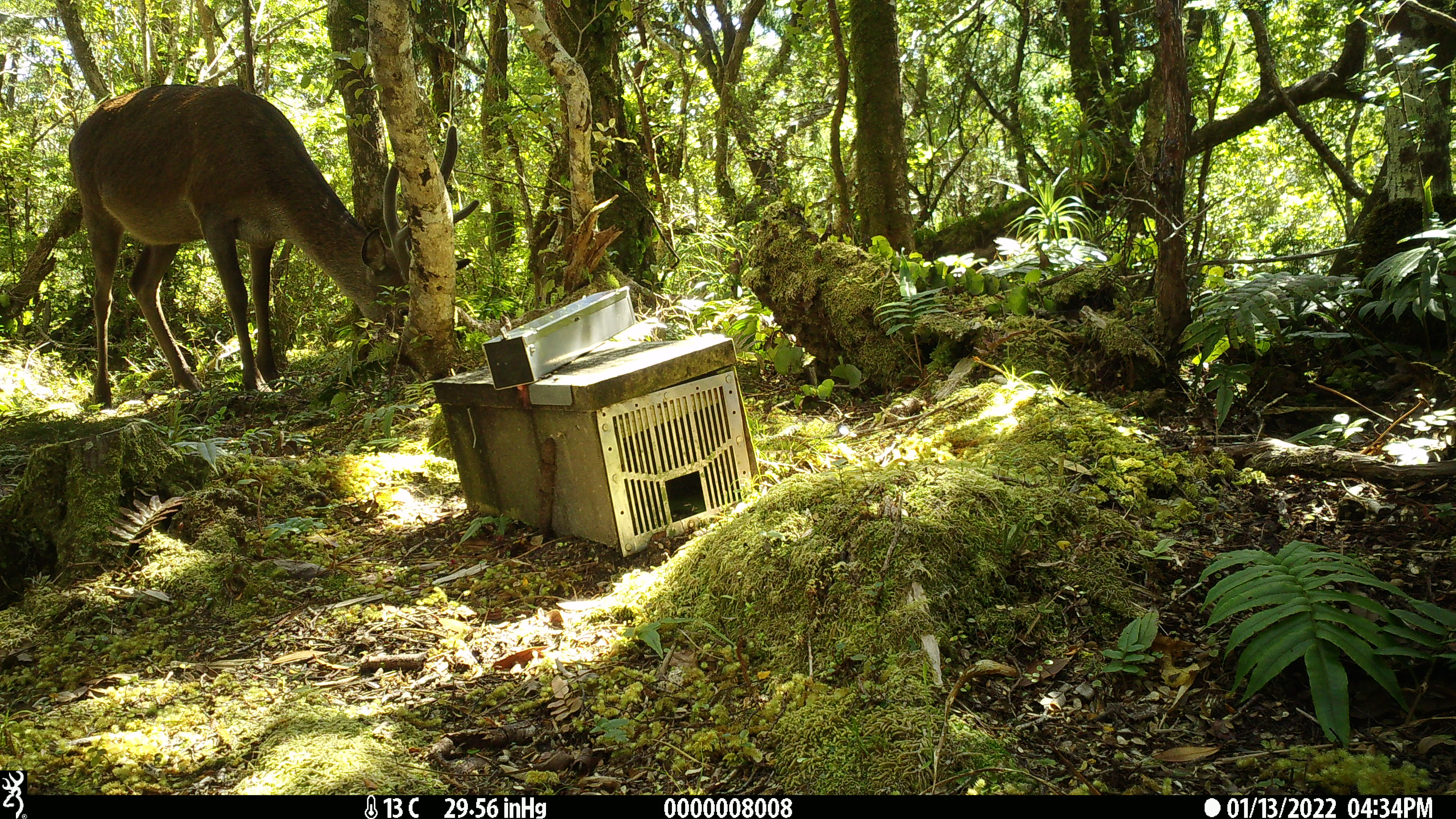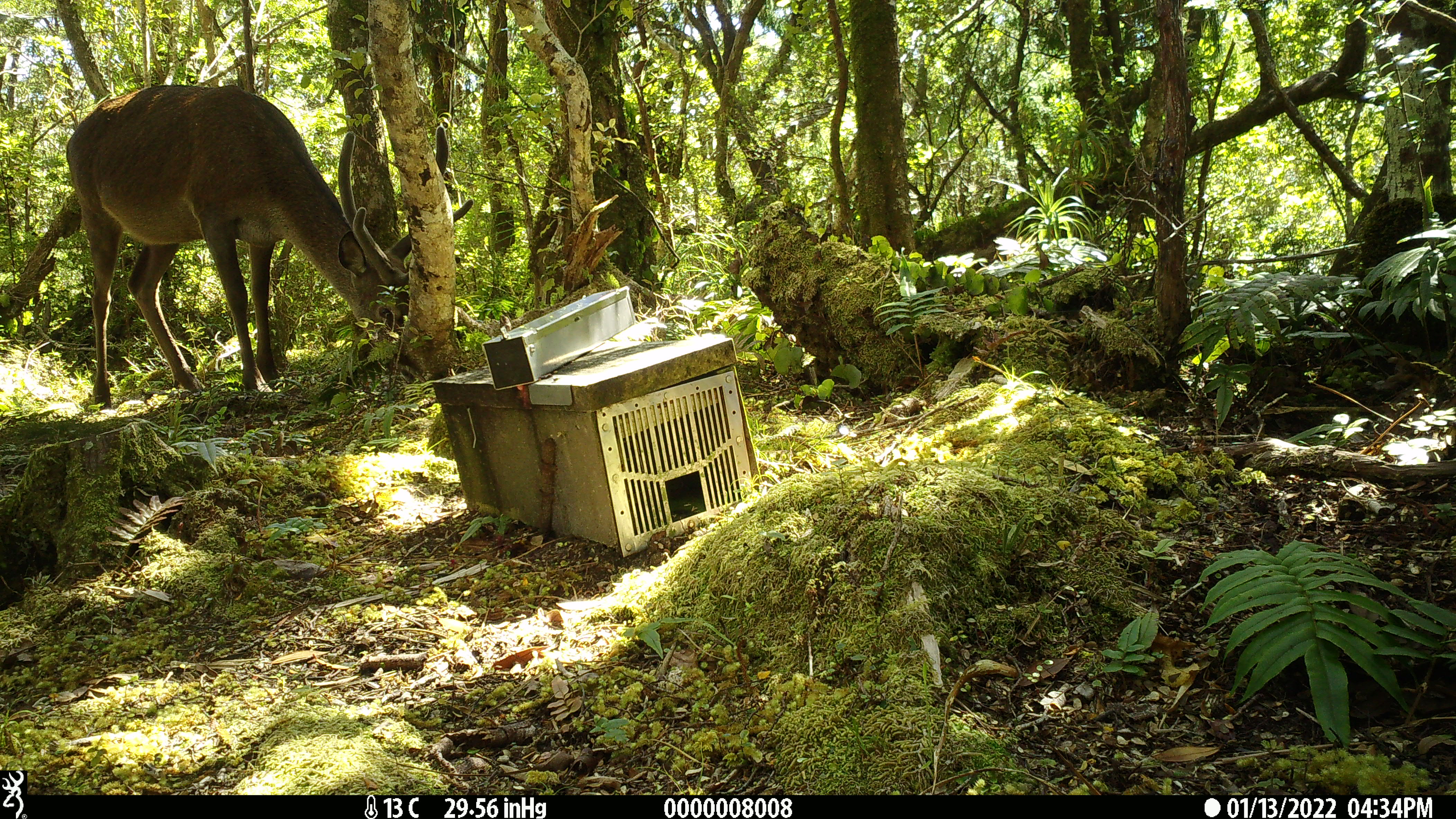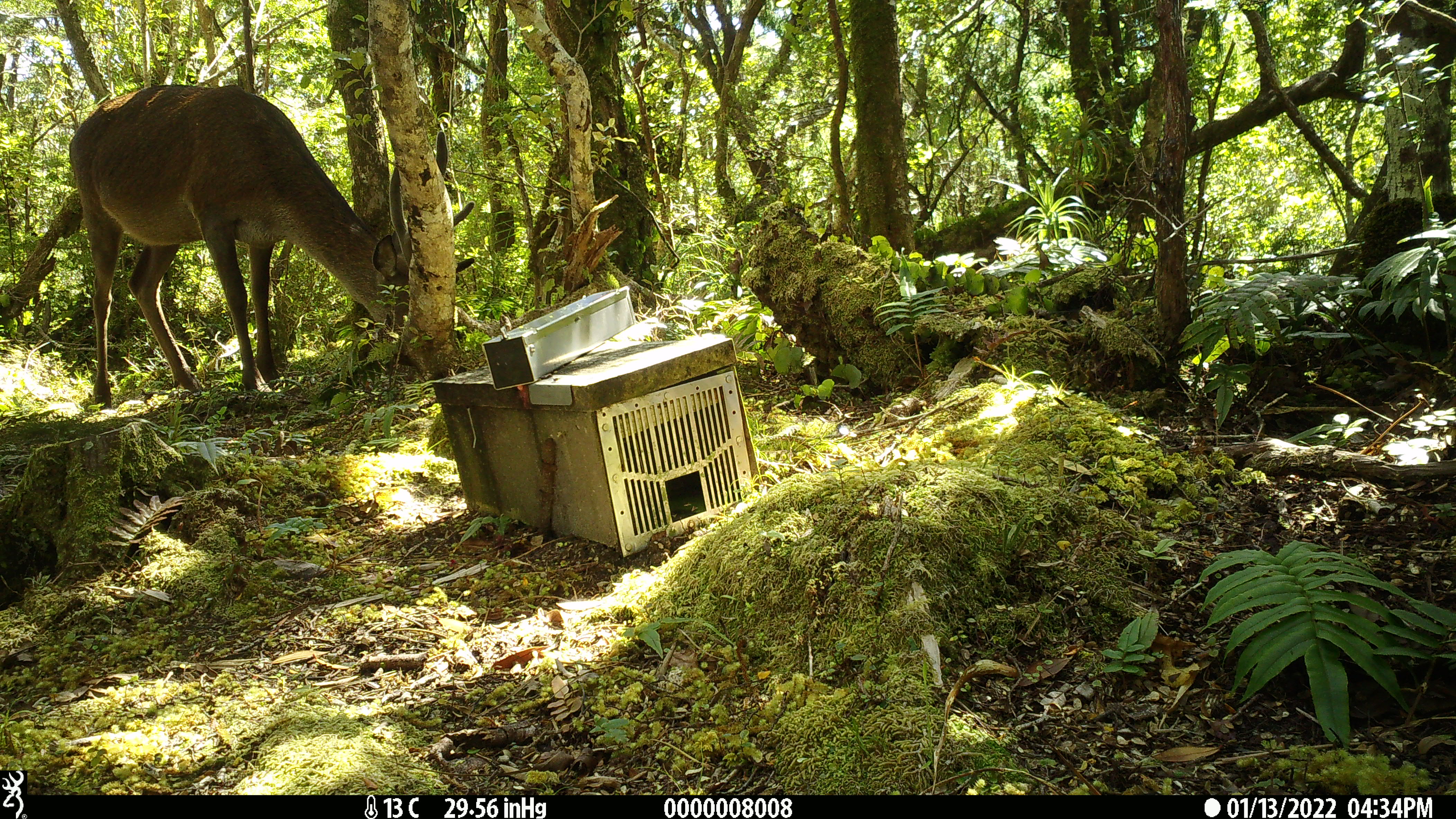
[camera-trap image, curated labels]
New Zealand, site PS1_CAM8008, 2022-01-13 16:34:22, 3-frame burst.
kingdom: Animalia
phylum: Chordata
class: Mammalia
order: Artiodactyla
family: Cervidae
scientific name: Cervidae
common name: deer